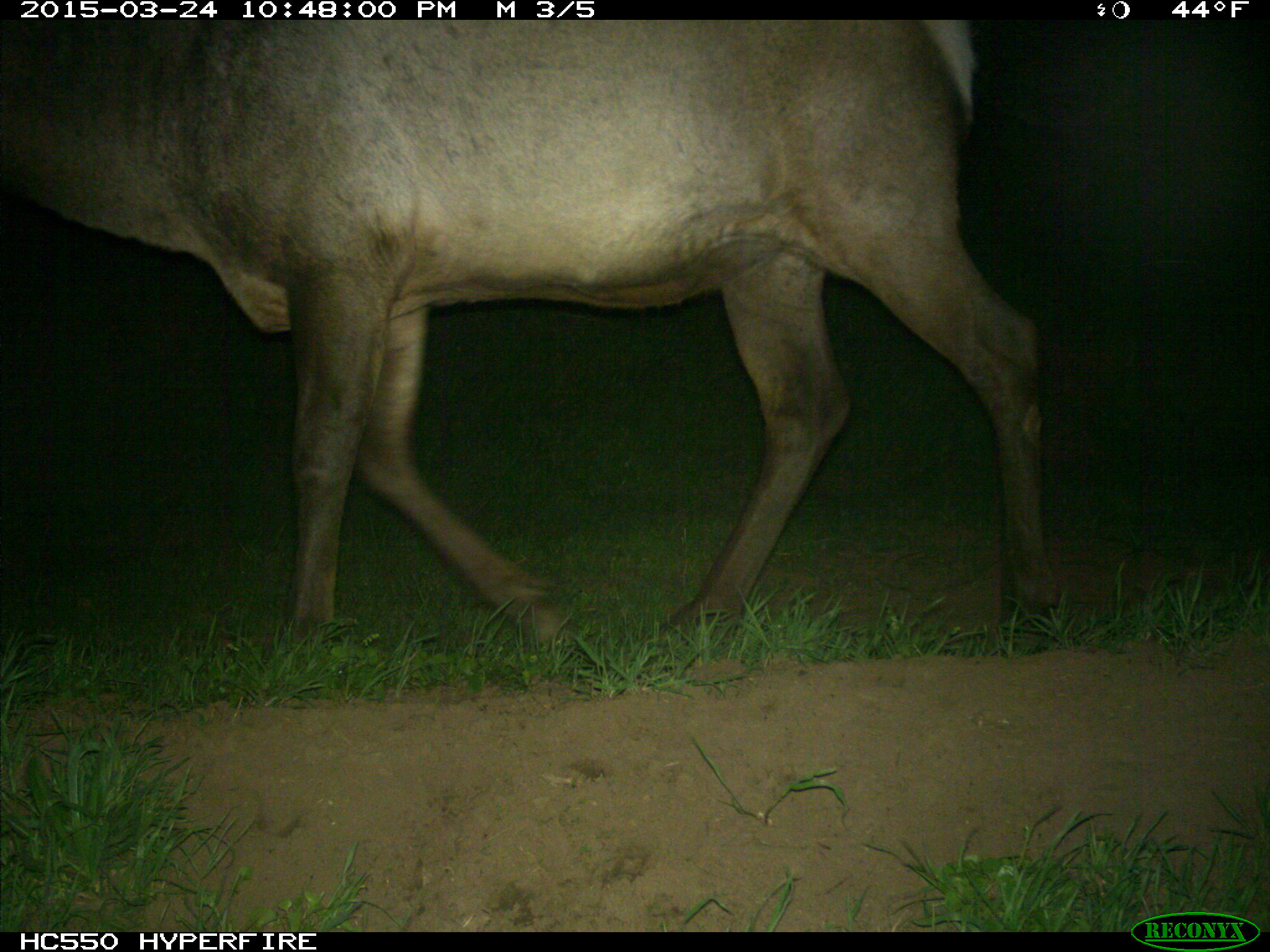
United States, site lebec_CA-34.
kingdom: Animalia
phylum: Chordata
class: Mammalia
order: Artiodactyla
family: Cervidae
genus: Cervus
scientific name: Cervus canadensis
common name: elk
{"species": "Cervus canadensis (elk)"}